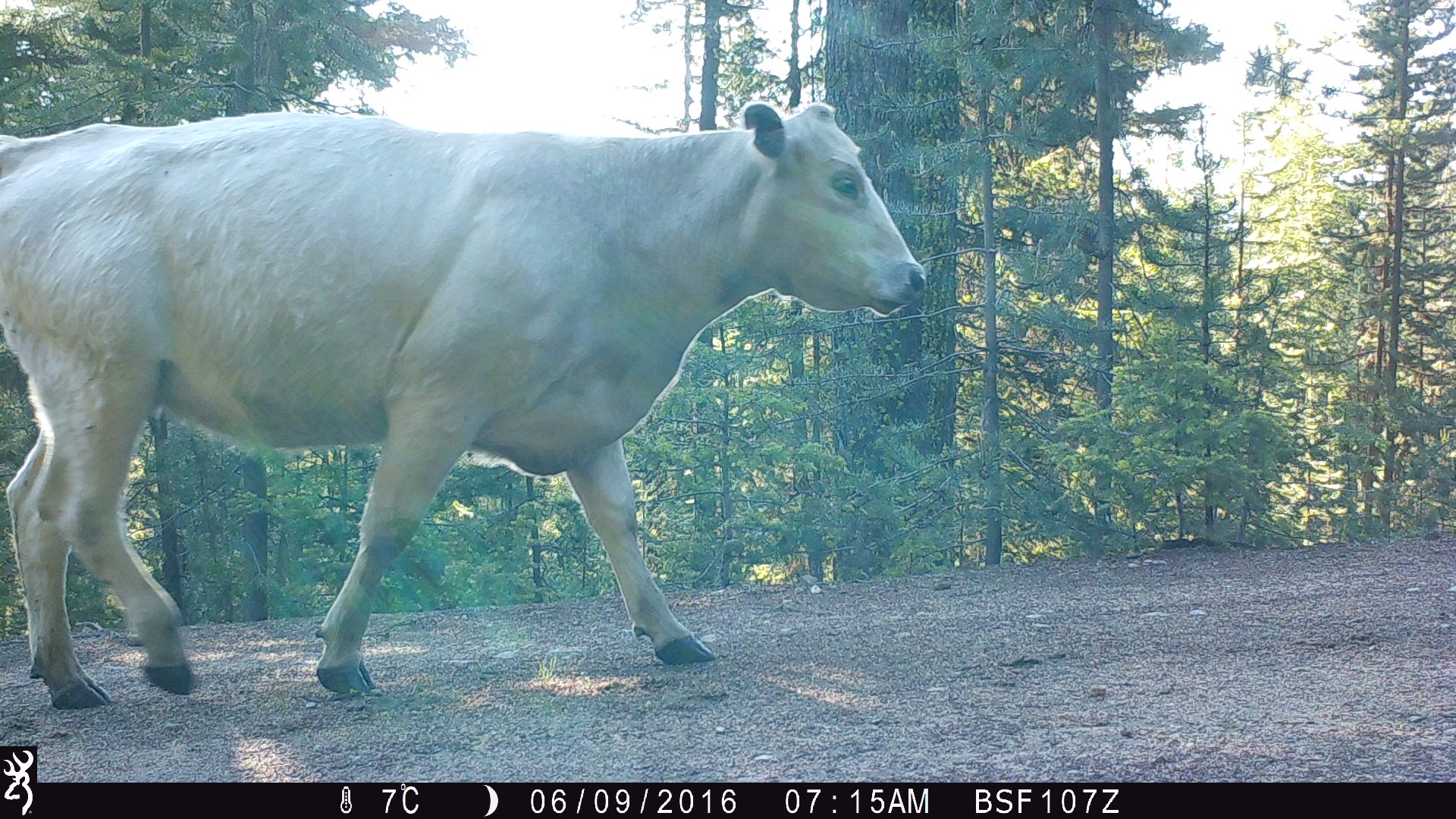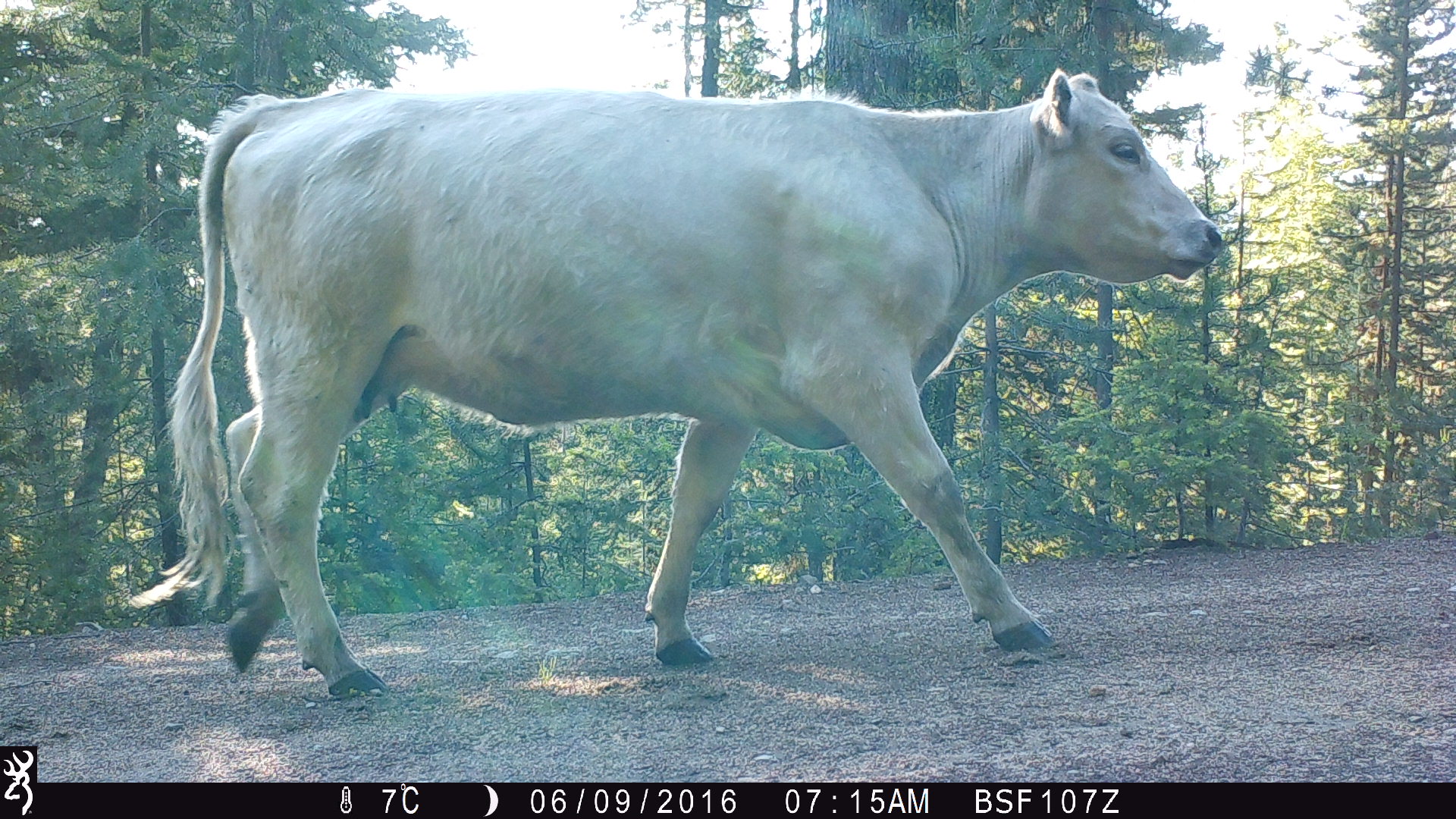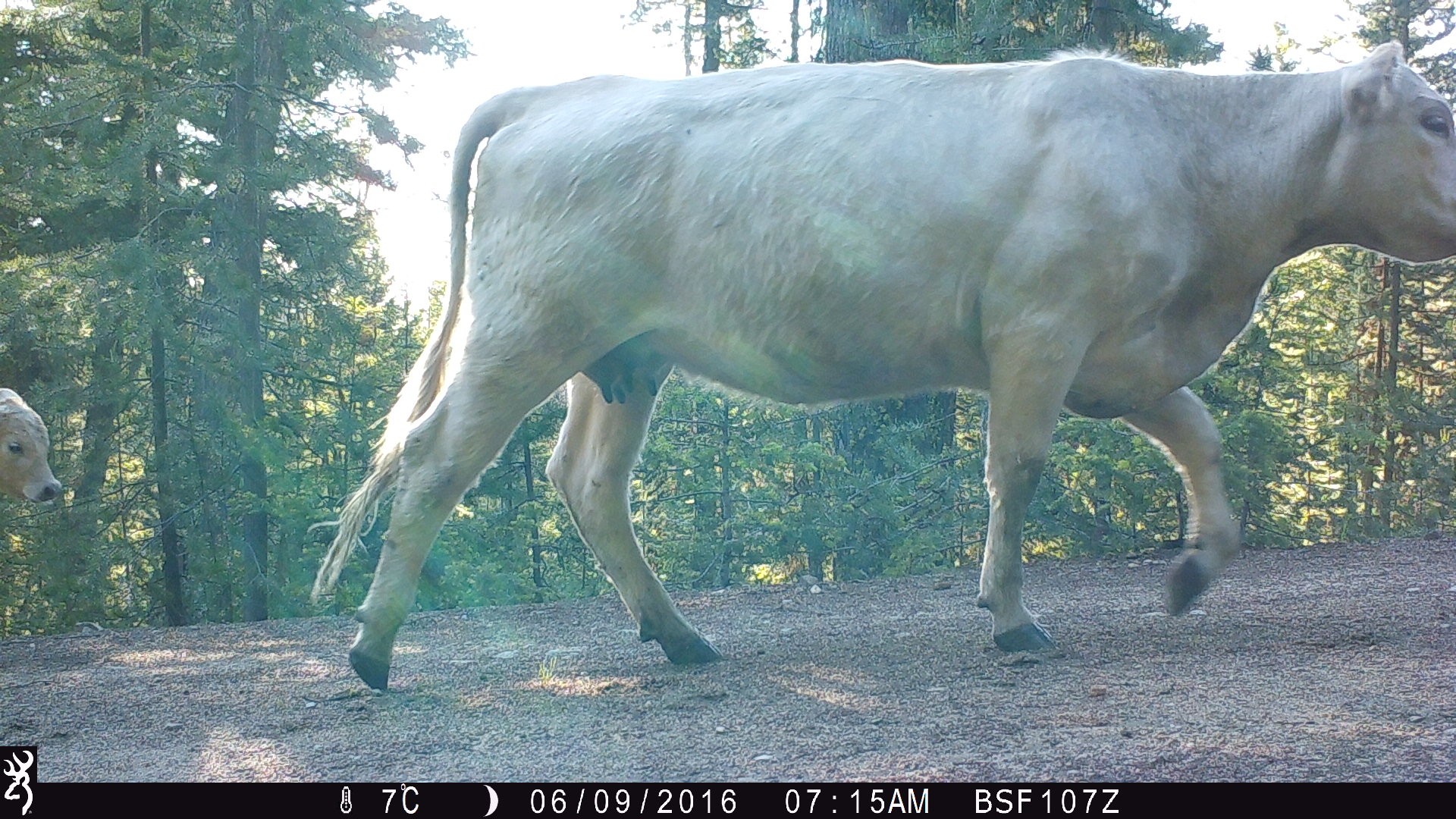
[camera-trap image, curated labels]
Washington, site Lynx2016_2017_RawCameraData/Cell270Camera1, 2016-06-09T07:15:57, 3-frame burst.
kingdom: Animalia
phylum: Chordata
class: Mammalia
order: Artiodactyla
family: Bovidae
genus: Bos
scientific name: Bos taurus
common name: domestic cattle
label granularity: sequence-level